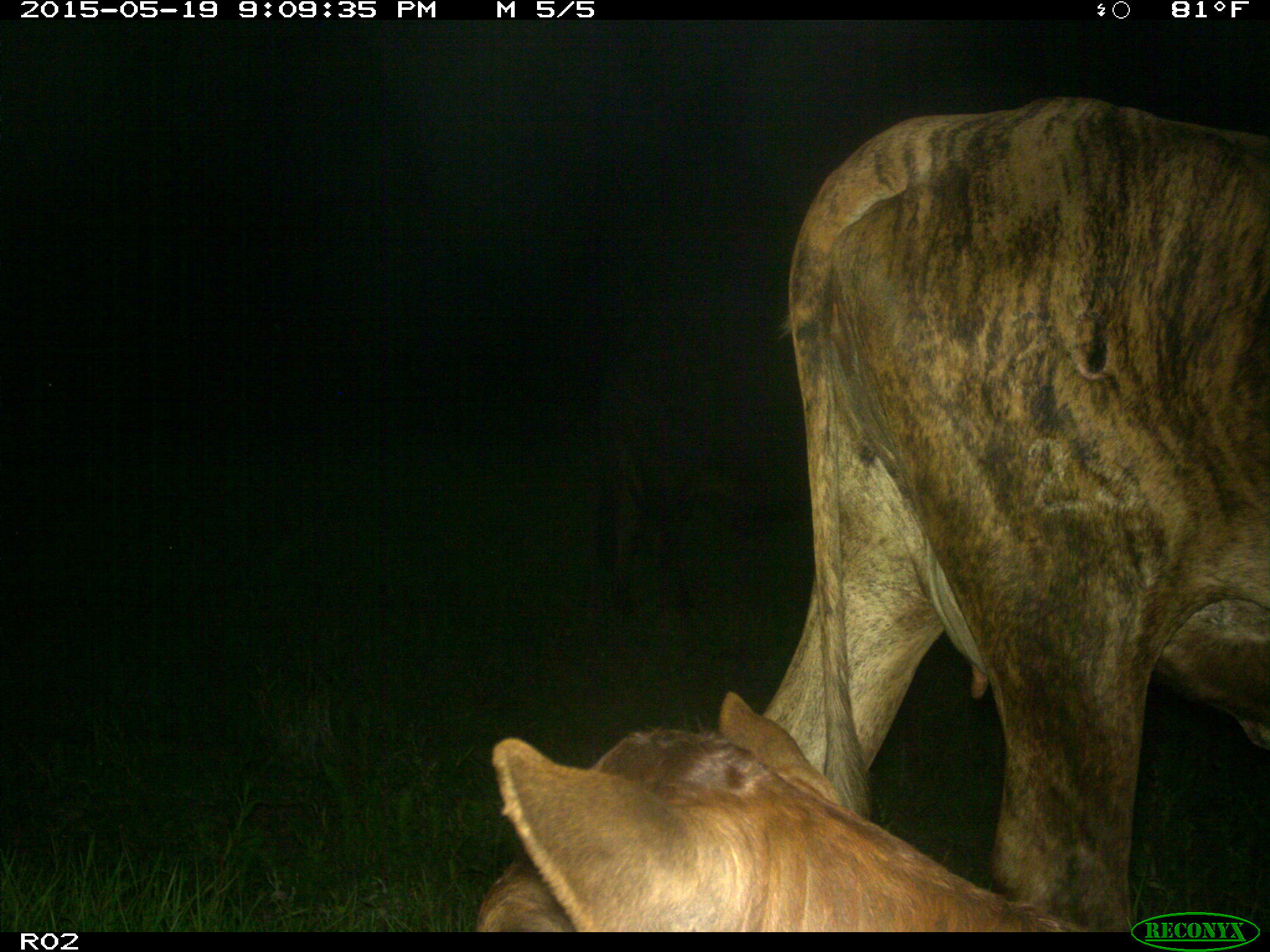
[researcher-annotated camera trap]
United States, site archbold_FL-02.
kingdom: Animalia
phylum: Chordata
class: Mammalia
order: Artiodactyla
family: Bovidae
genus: Bos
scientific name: Bos taurus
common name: domestic cow